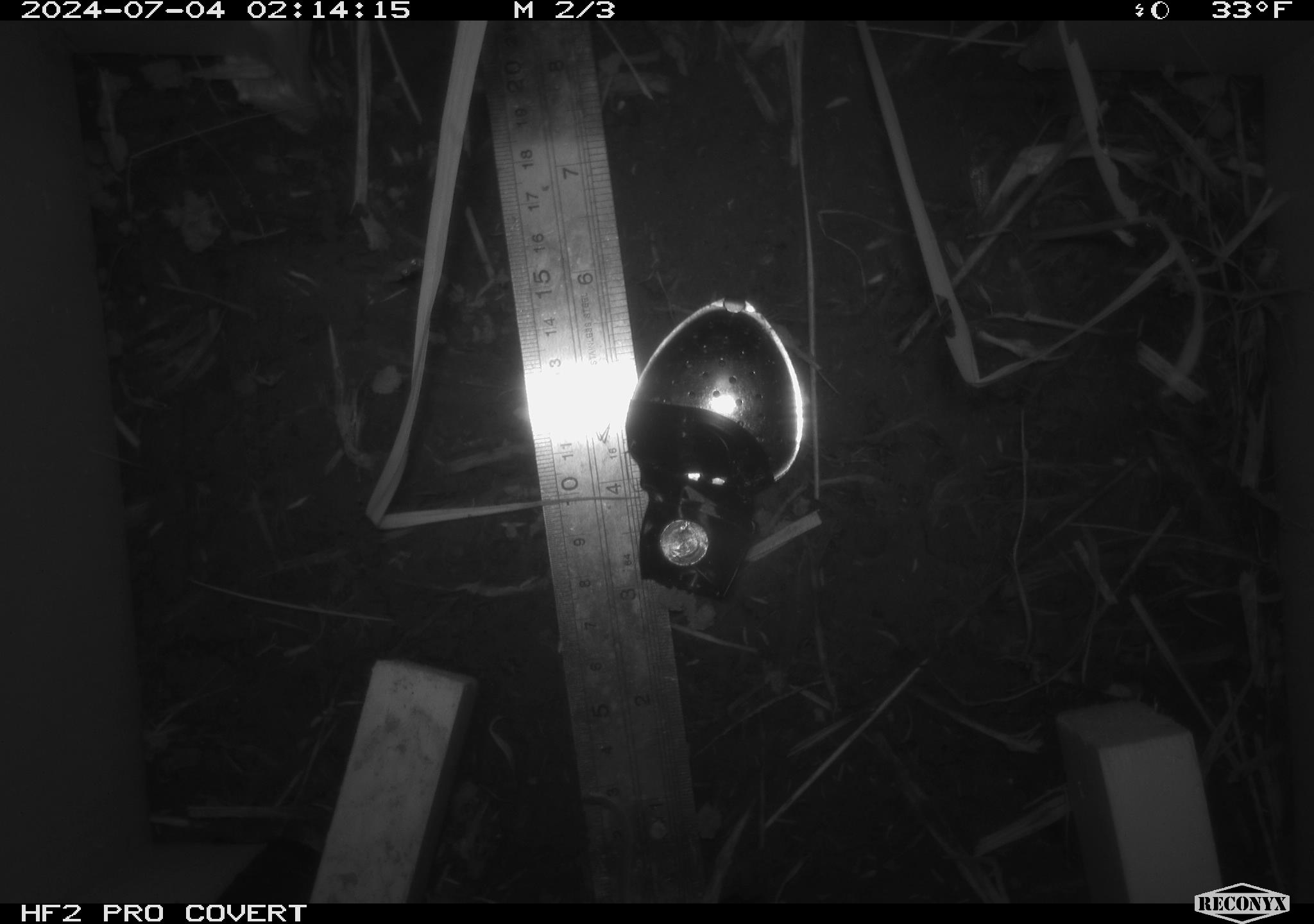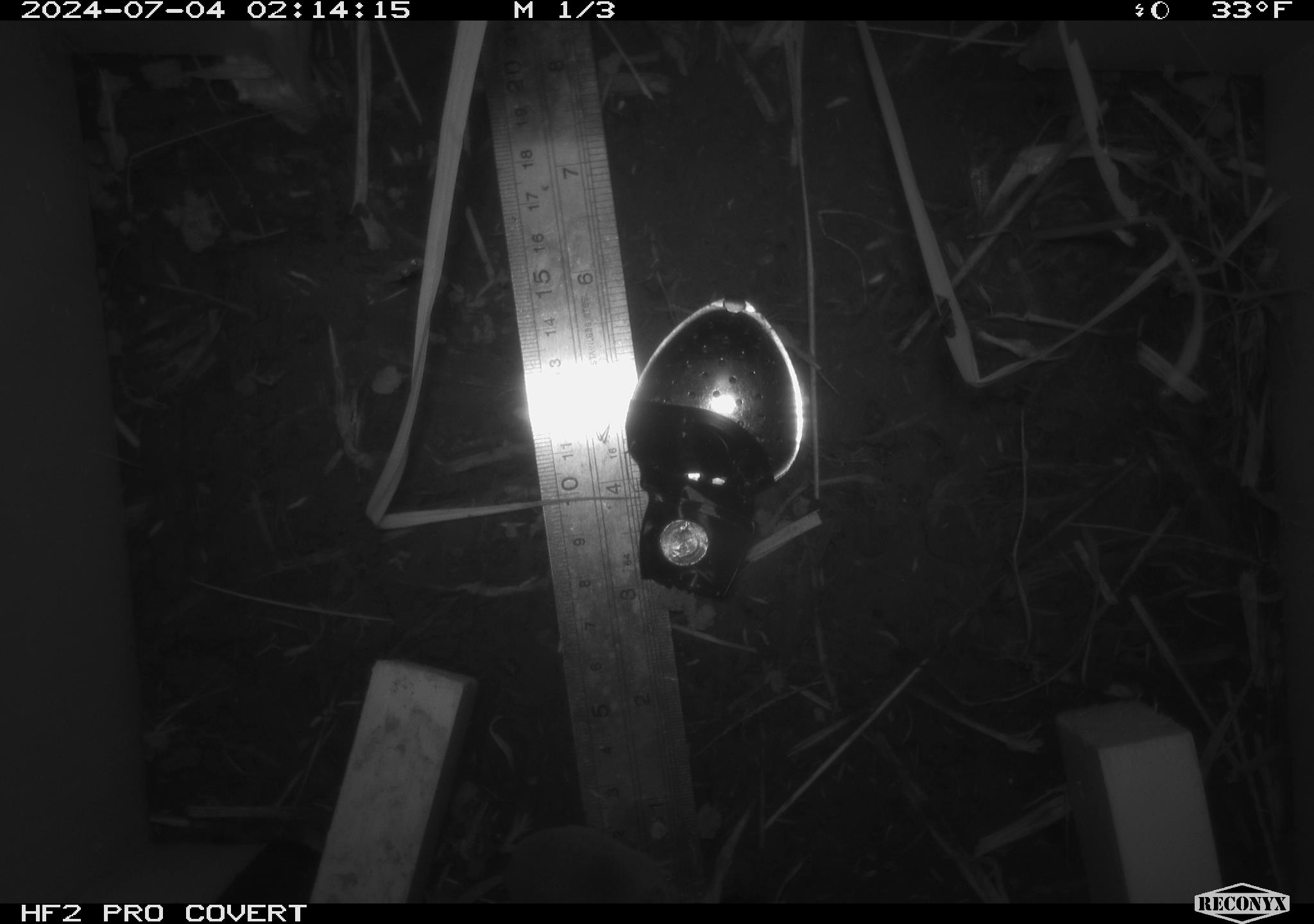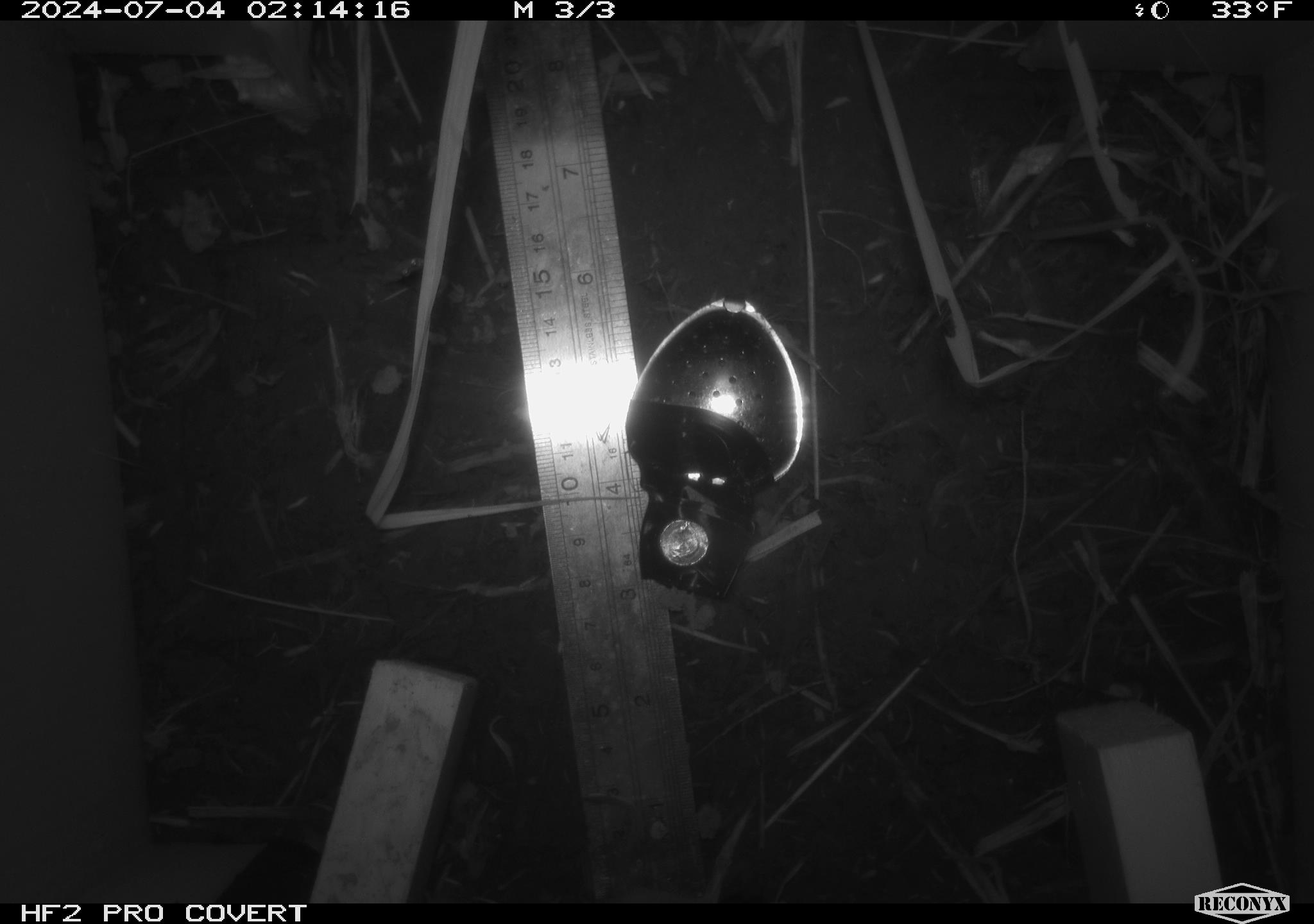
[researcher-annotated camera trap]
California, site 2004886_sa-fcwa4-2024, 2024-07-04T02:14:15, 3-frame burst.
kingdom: Animalia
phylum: Chordata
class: Mammalia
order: Rodentia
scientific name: Rodentia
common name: rodent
Rodent (Rodentia).